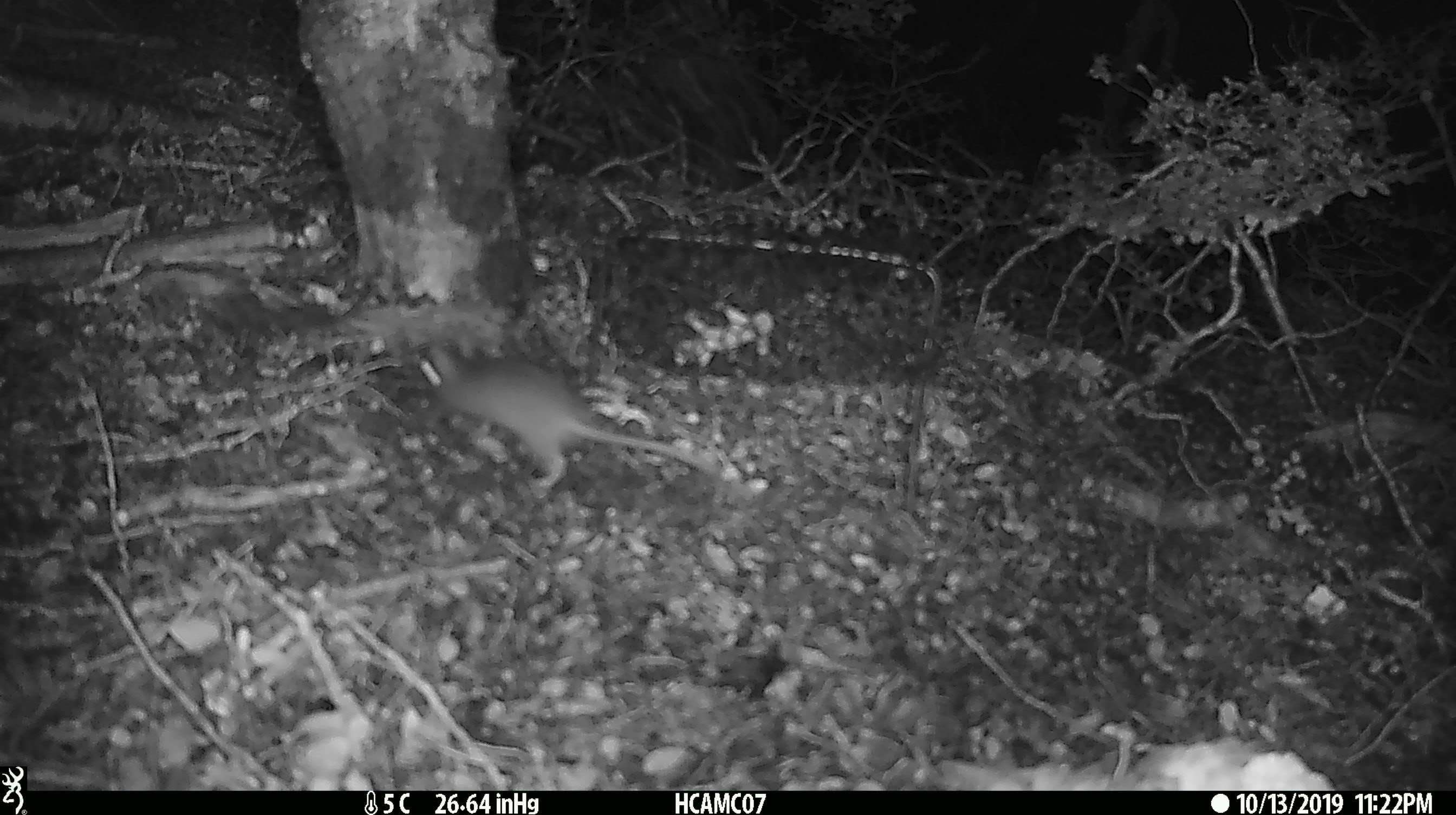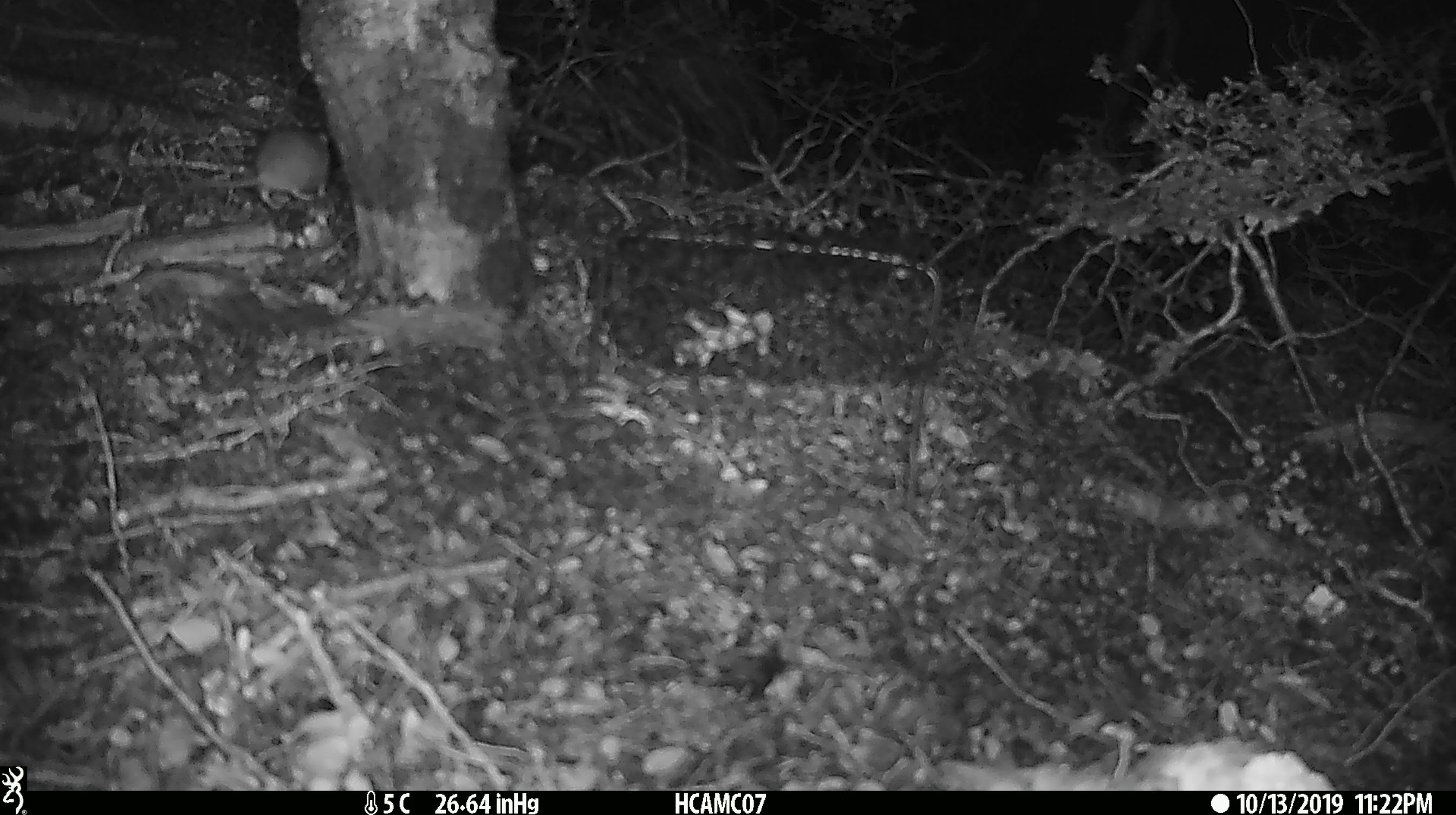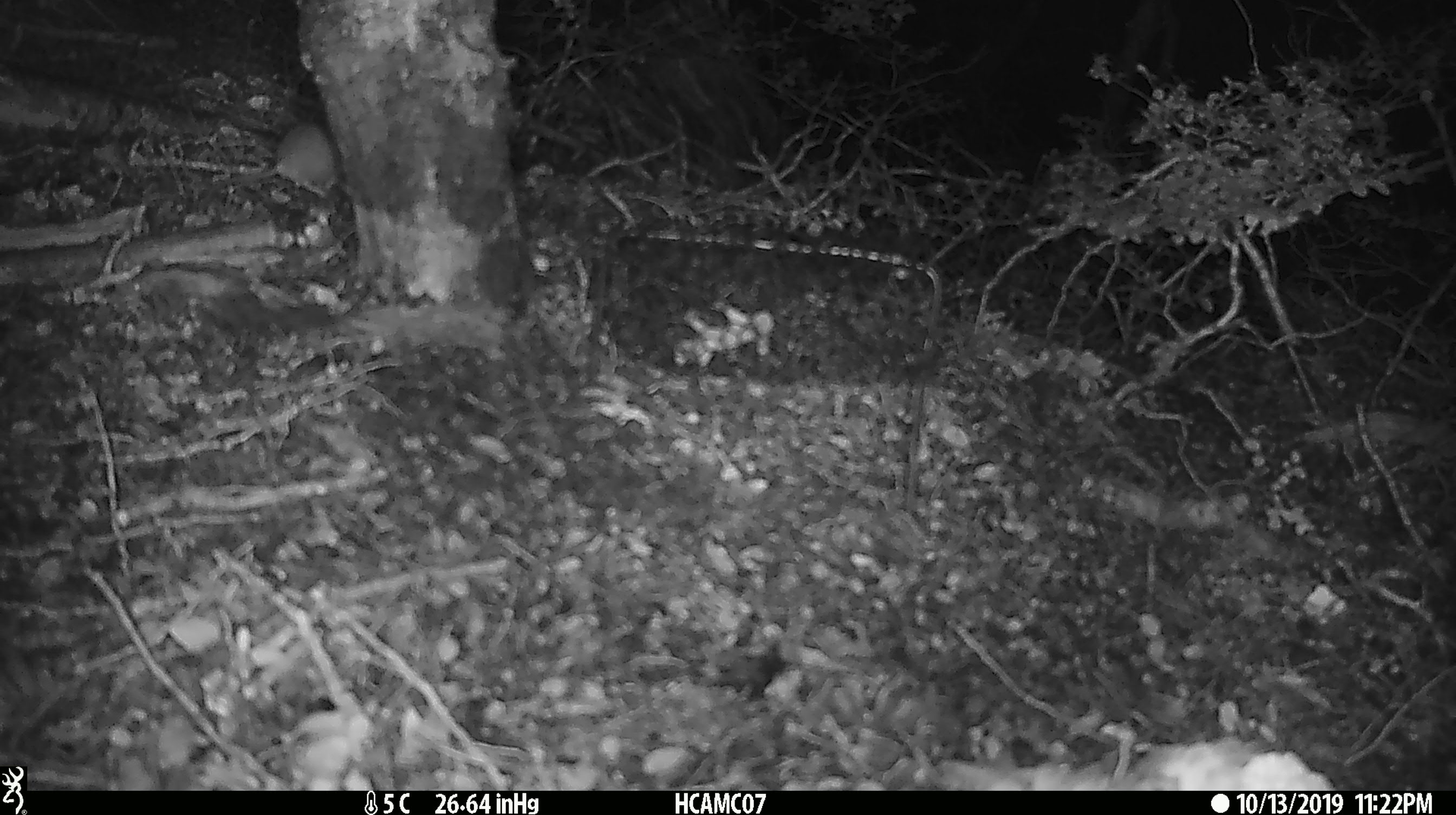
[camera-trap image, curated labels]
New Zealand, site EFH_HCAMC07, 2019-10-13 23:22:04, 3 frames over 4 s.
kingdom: Animalia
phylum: Chordata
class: Mammalia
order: Rodentia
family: Muridae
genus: Mus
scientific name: Mus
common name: mouse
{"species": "mouse (Mus)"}